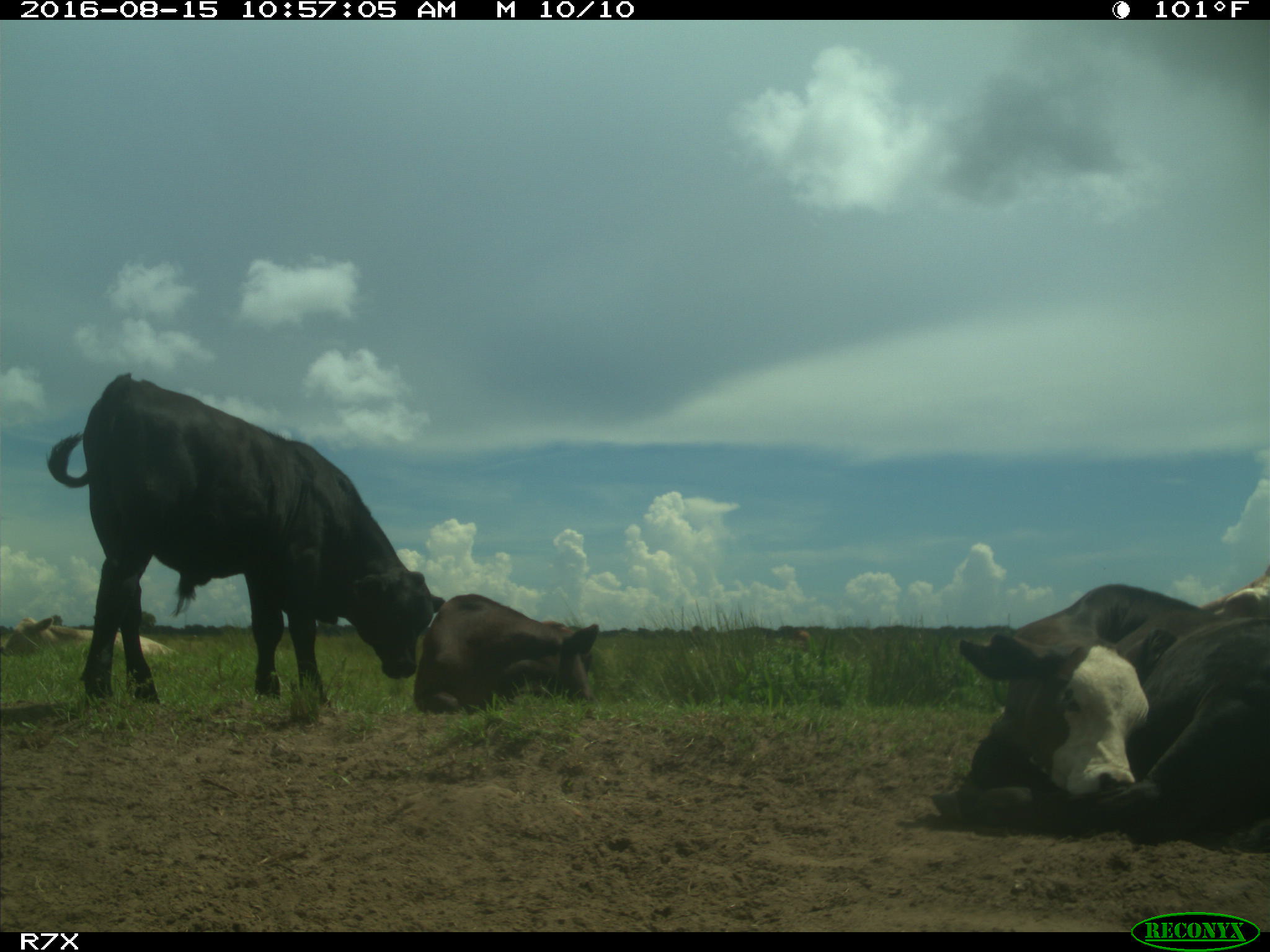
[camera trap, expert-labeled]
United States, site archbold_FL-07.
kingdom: Animalia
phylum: Chordata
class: Mammalia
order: Artiodactyla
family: Bovidae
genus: Bos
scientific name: Bos taurus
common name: domestic cow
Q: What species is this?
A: Bos taurus (domestic cow).